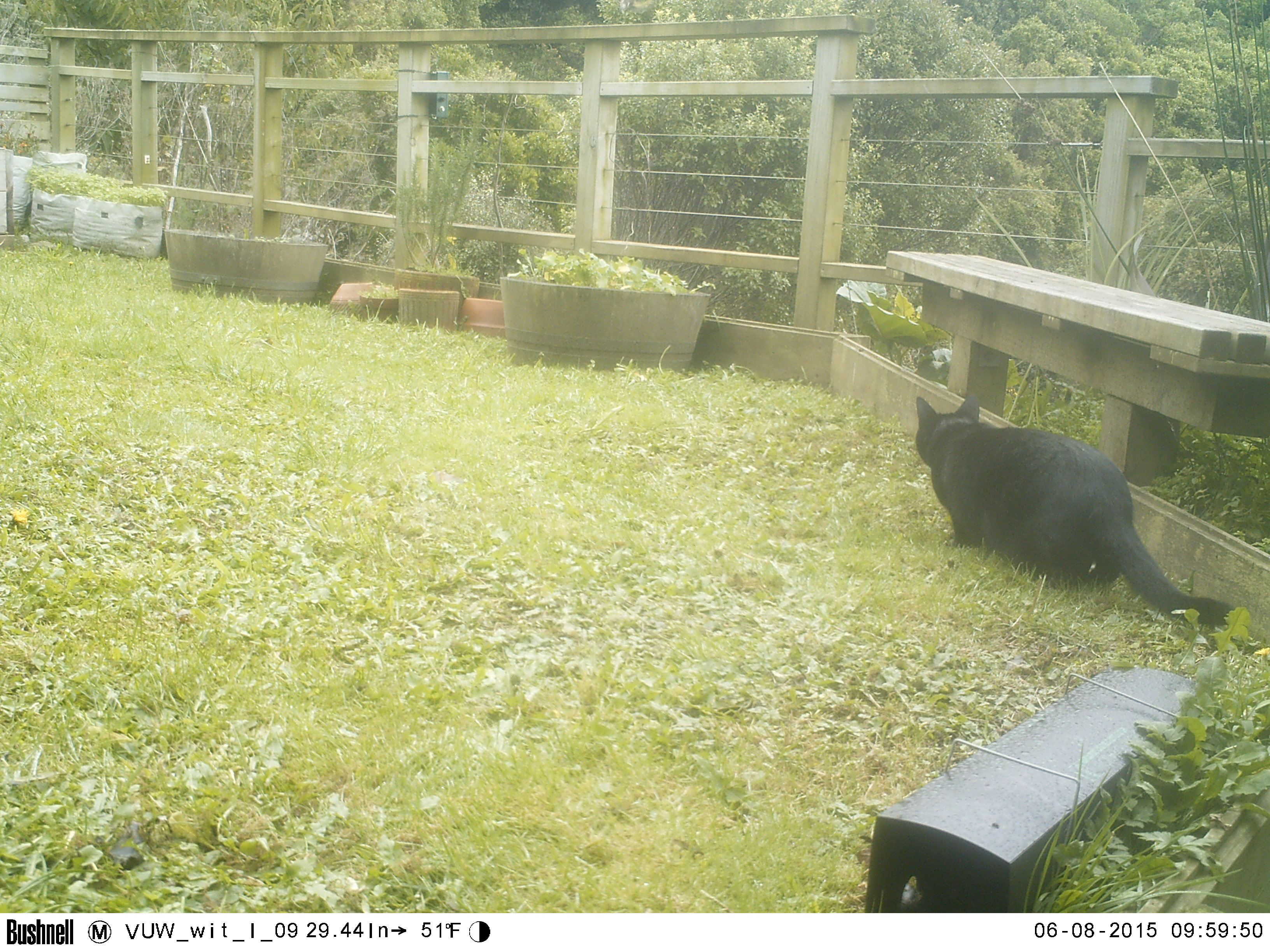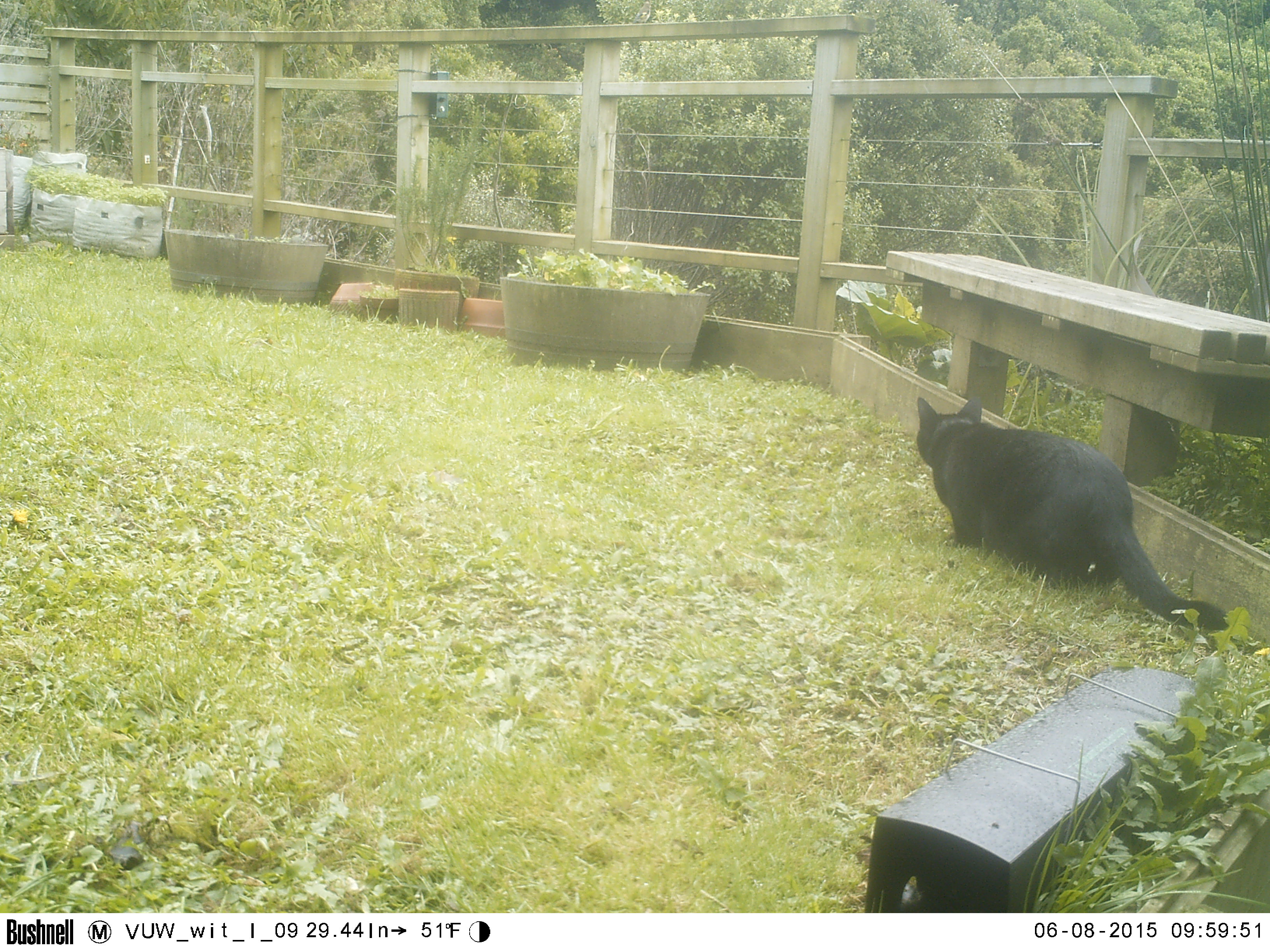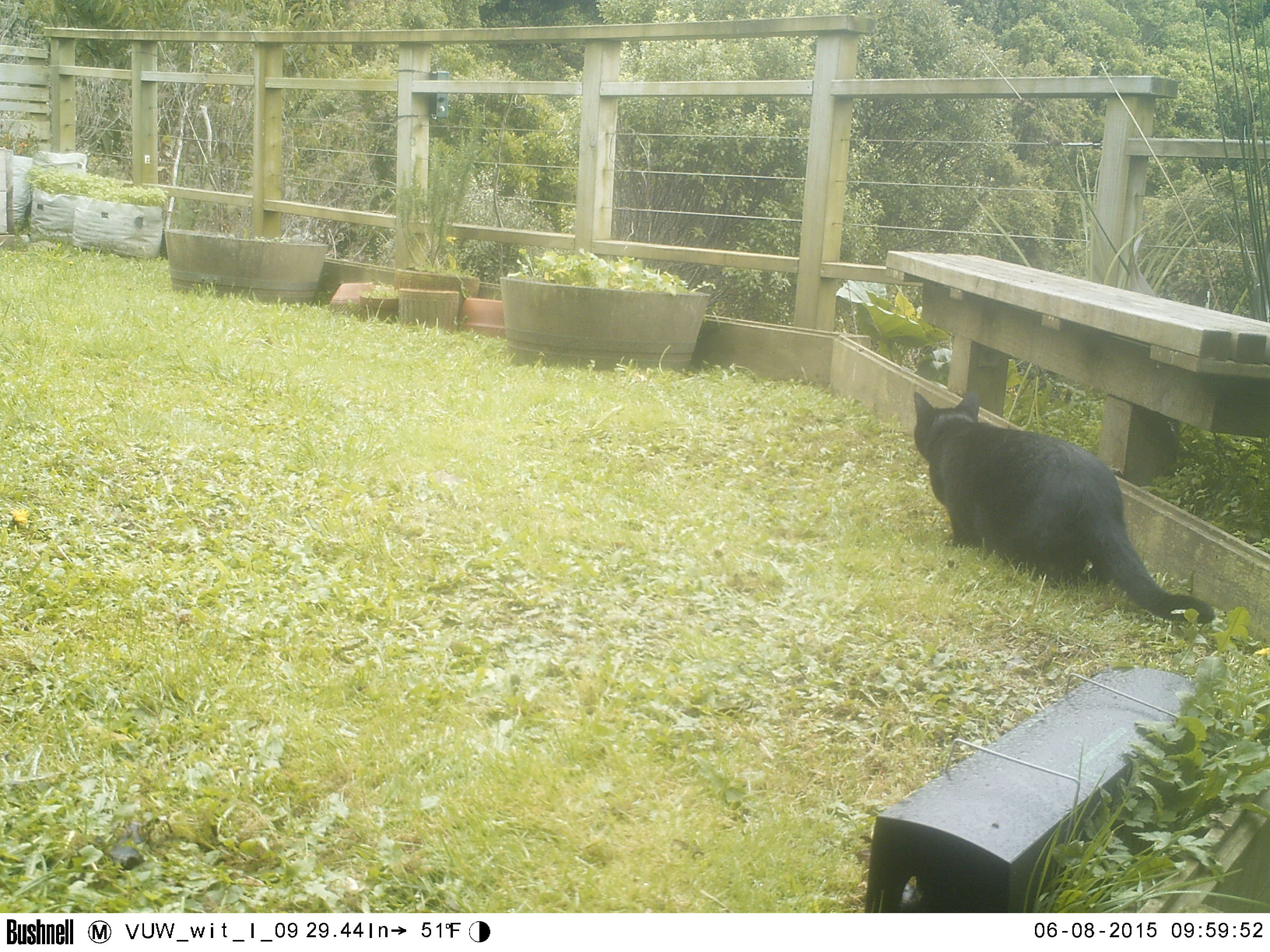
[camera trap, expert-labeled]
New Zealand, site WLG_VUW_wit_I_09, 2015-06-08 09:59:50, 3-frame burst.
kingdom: Animalia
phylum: Chordata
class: Mammalia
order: Carnivora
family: Felidae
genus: Felis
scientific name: Felis catus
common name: domestic cat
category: cat